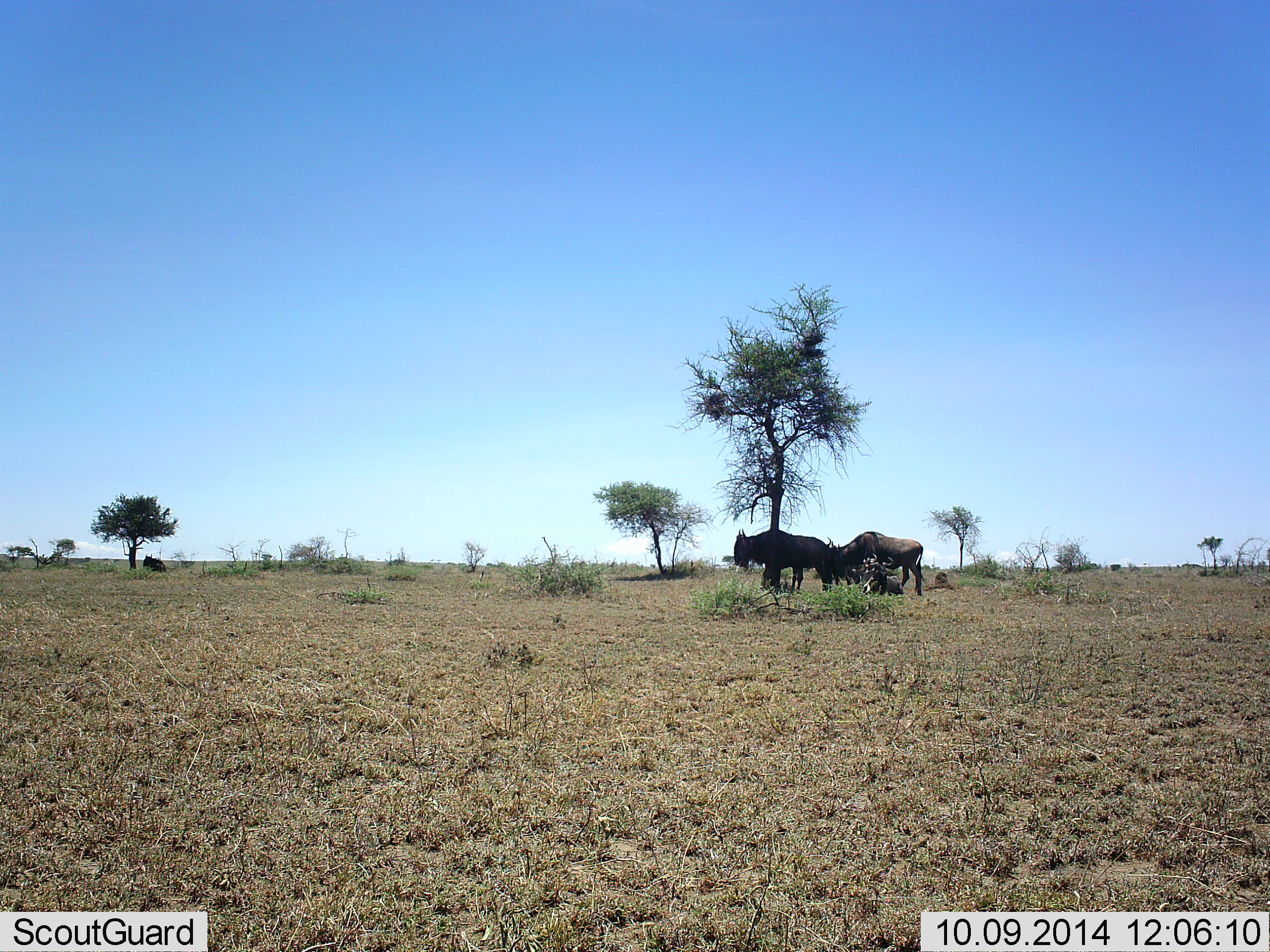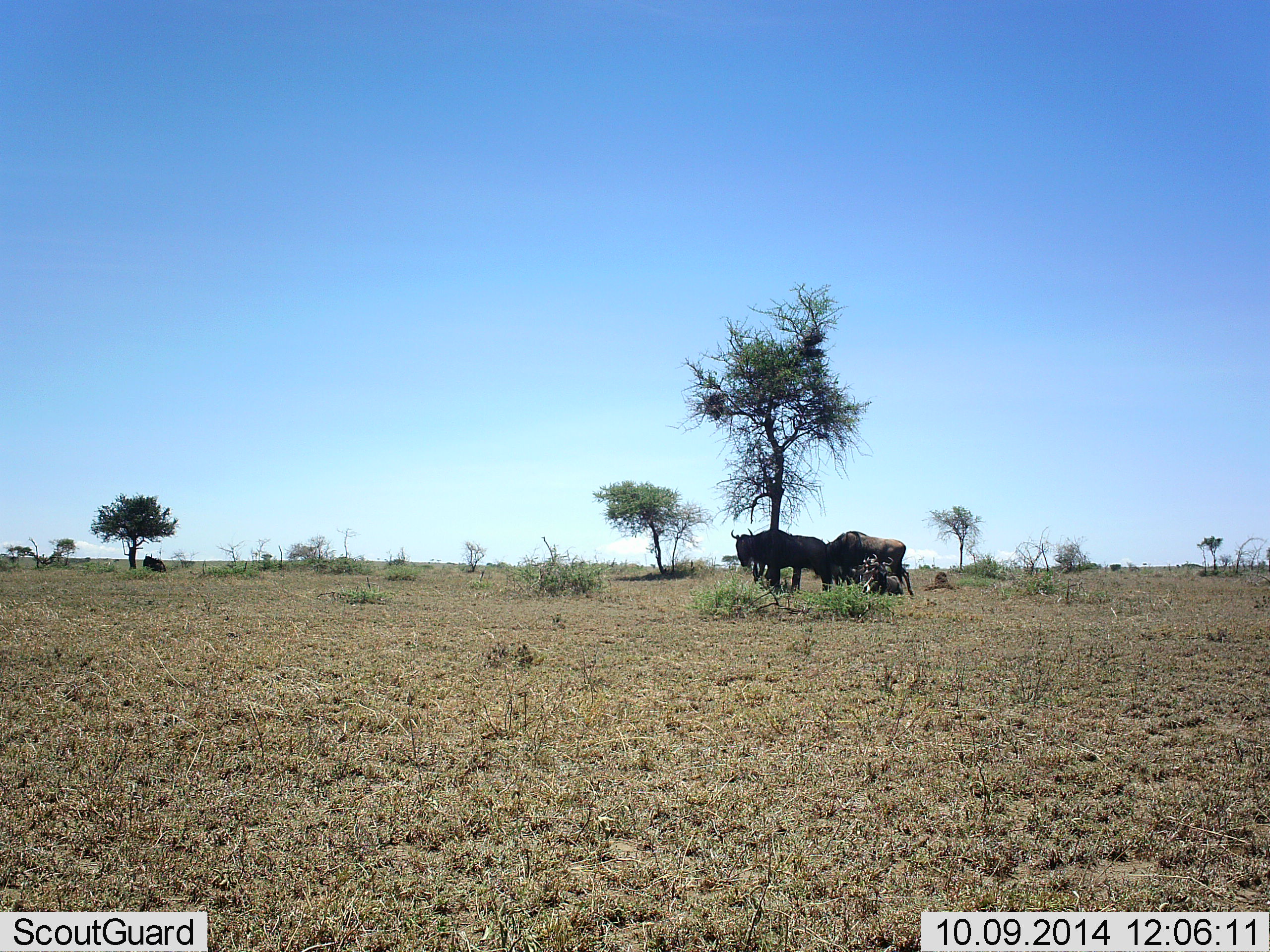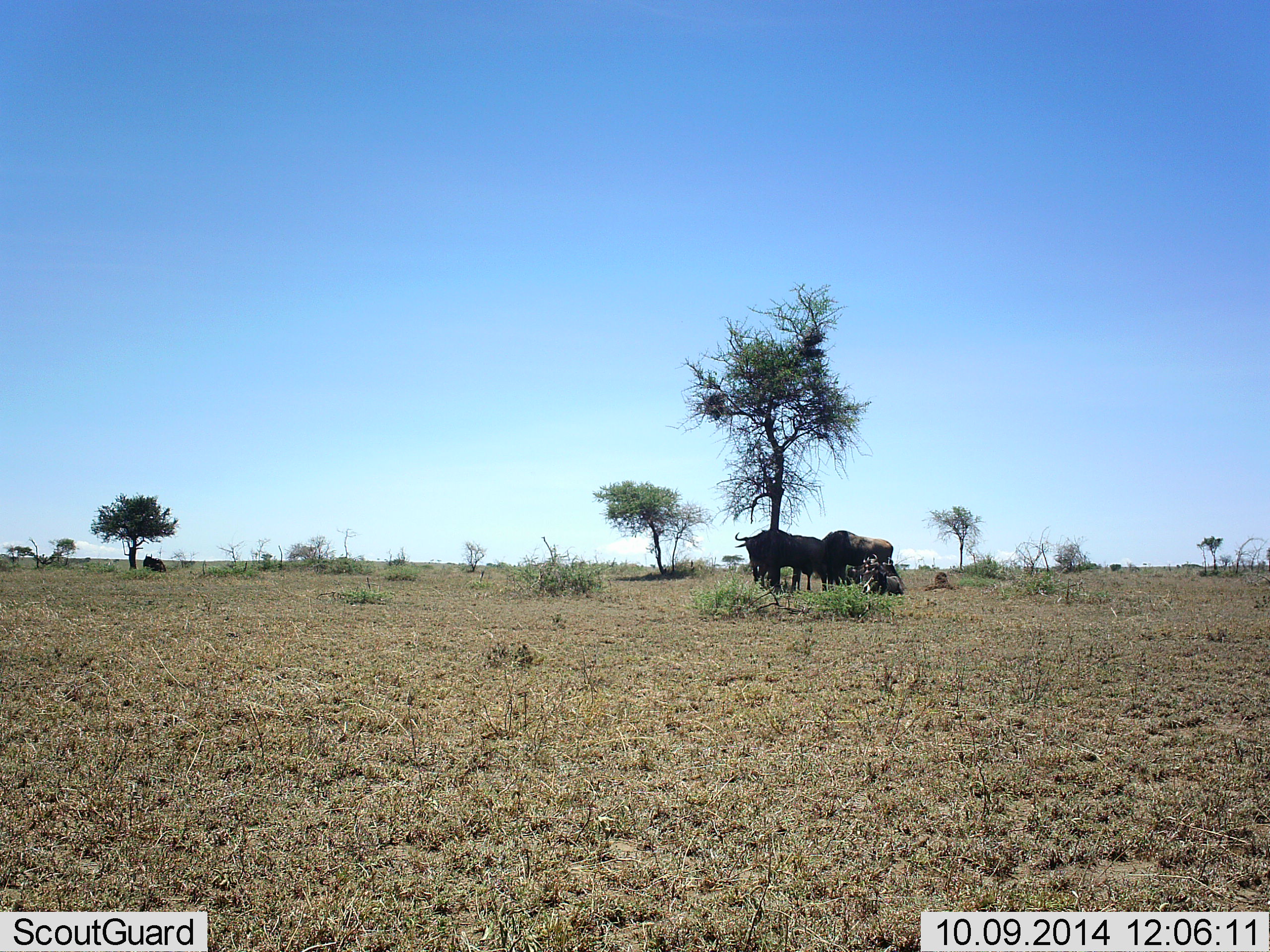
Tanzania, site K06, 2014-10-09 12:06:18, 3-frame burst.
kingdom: Animalia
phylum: Chordata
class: Mammalia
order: Artiodactyla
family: Bovidae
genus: Connochaetes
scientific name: Connochaetes taurinus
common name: blue wildebeest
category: wildebeest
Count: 4.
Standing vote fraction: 80%.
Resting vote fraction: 60%.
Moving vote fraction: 10%.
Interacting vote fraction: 10%.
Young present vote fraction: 0%.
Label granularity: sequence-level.